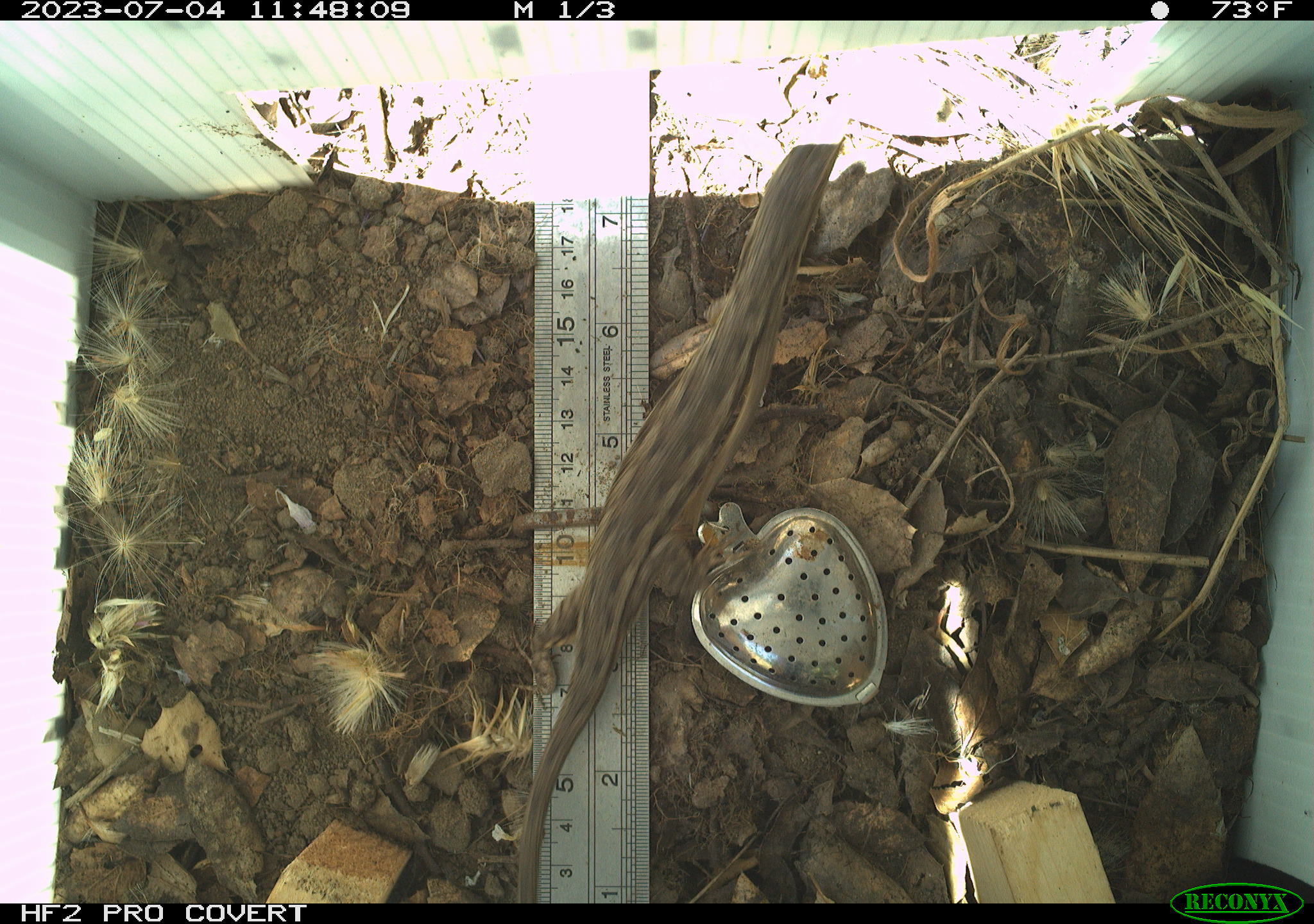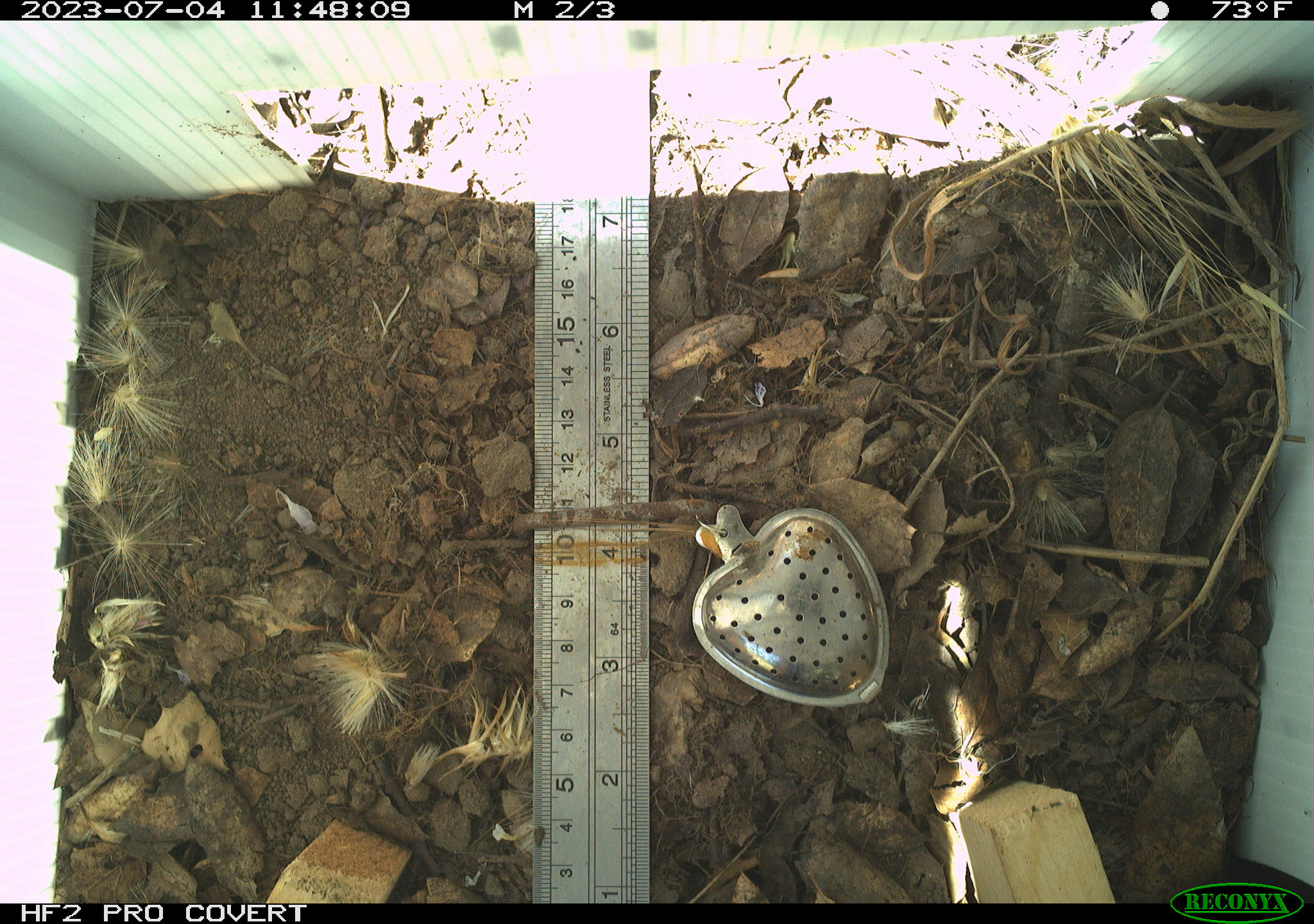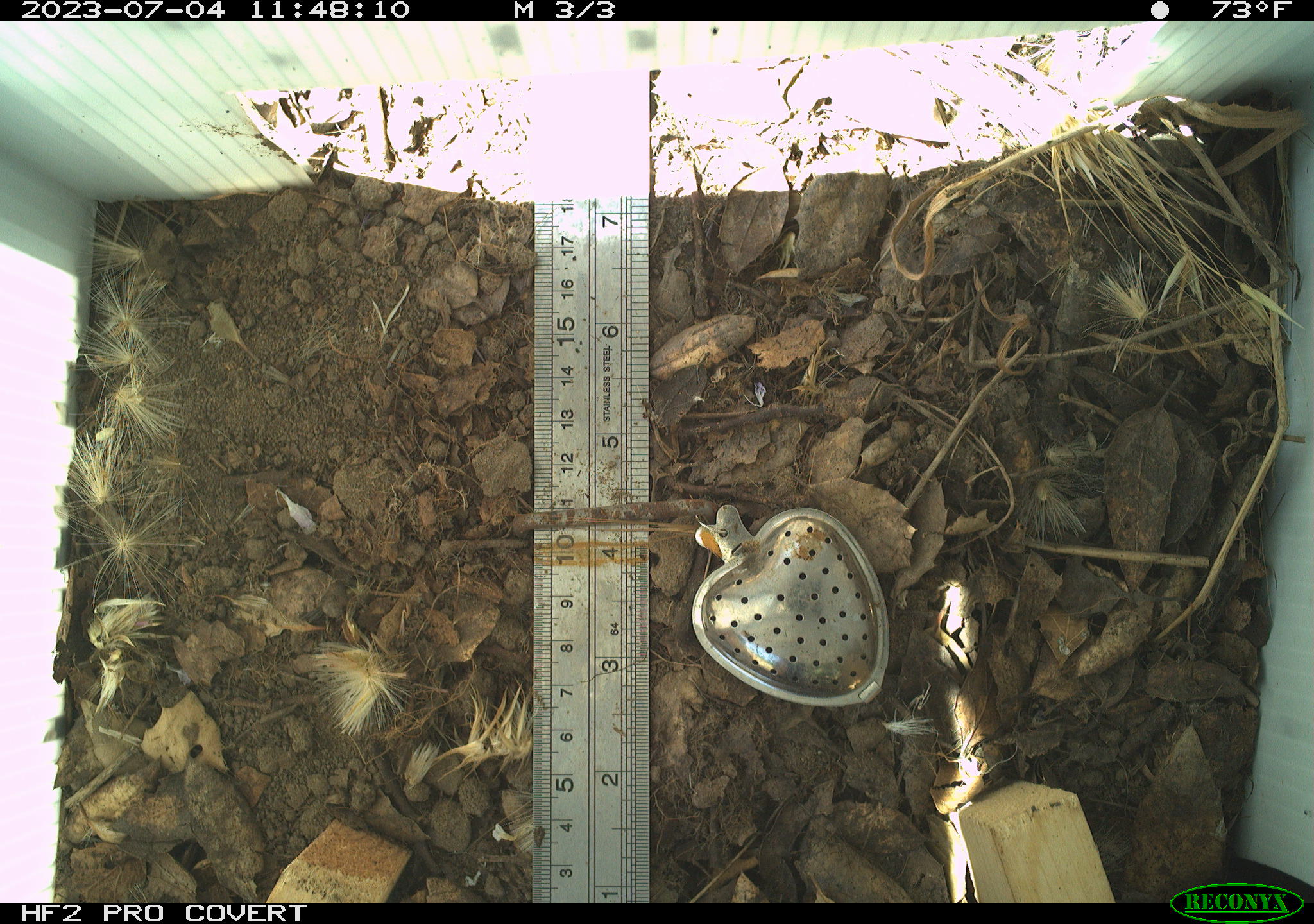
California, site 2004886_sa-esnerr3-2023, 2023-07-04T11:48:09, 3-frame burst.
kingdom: Animalia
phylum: Chordata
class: Reptilia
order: Squamata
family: Phrynosomatidae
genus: Sceloporus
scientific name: Sceloporus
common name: spiny lizards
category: sceloporus species